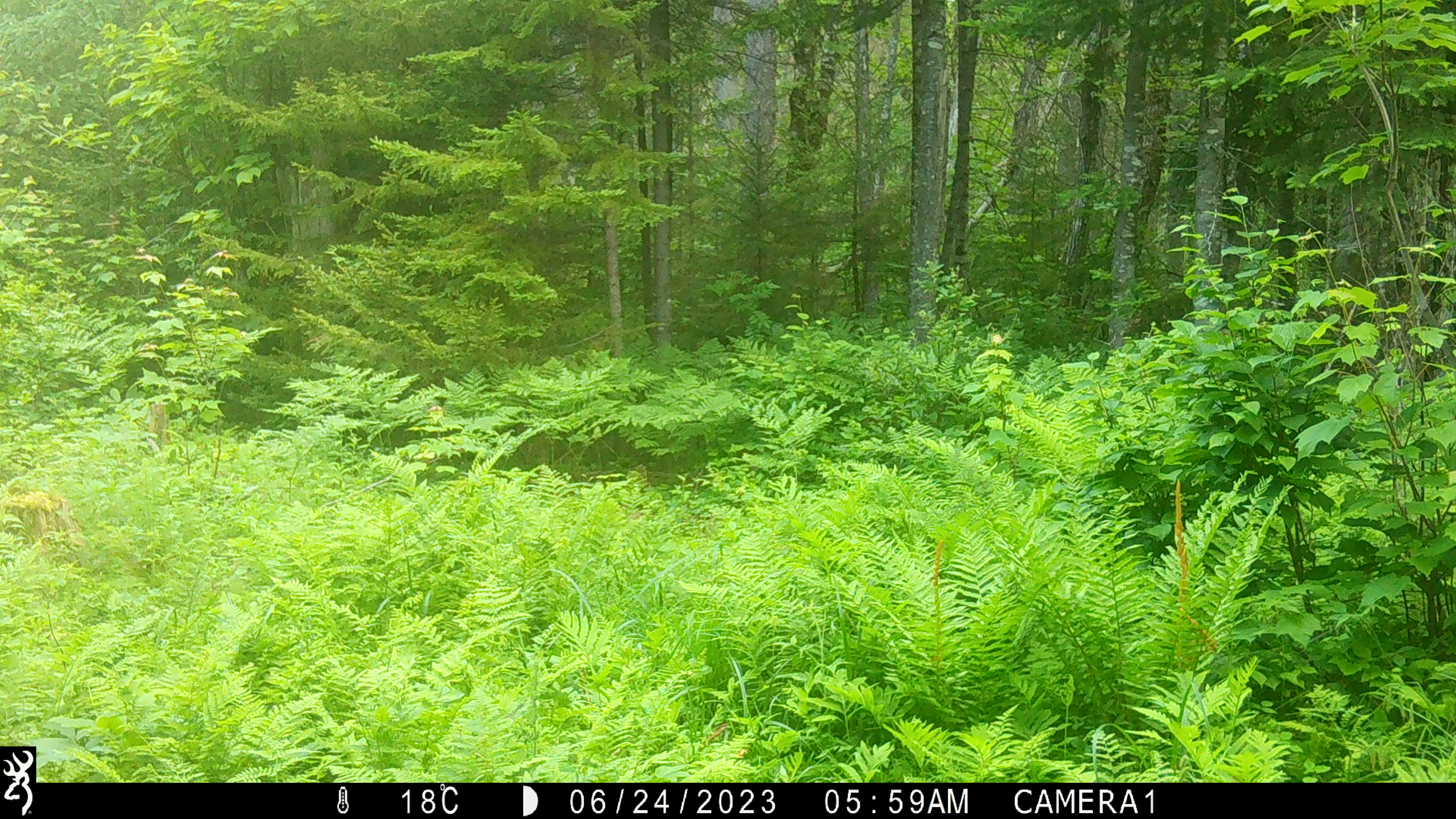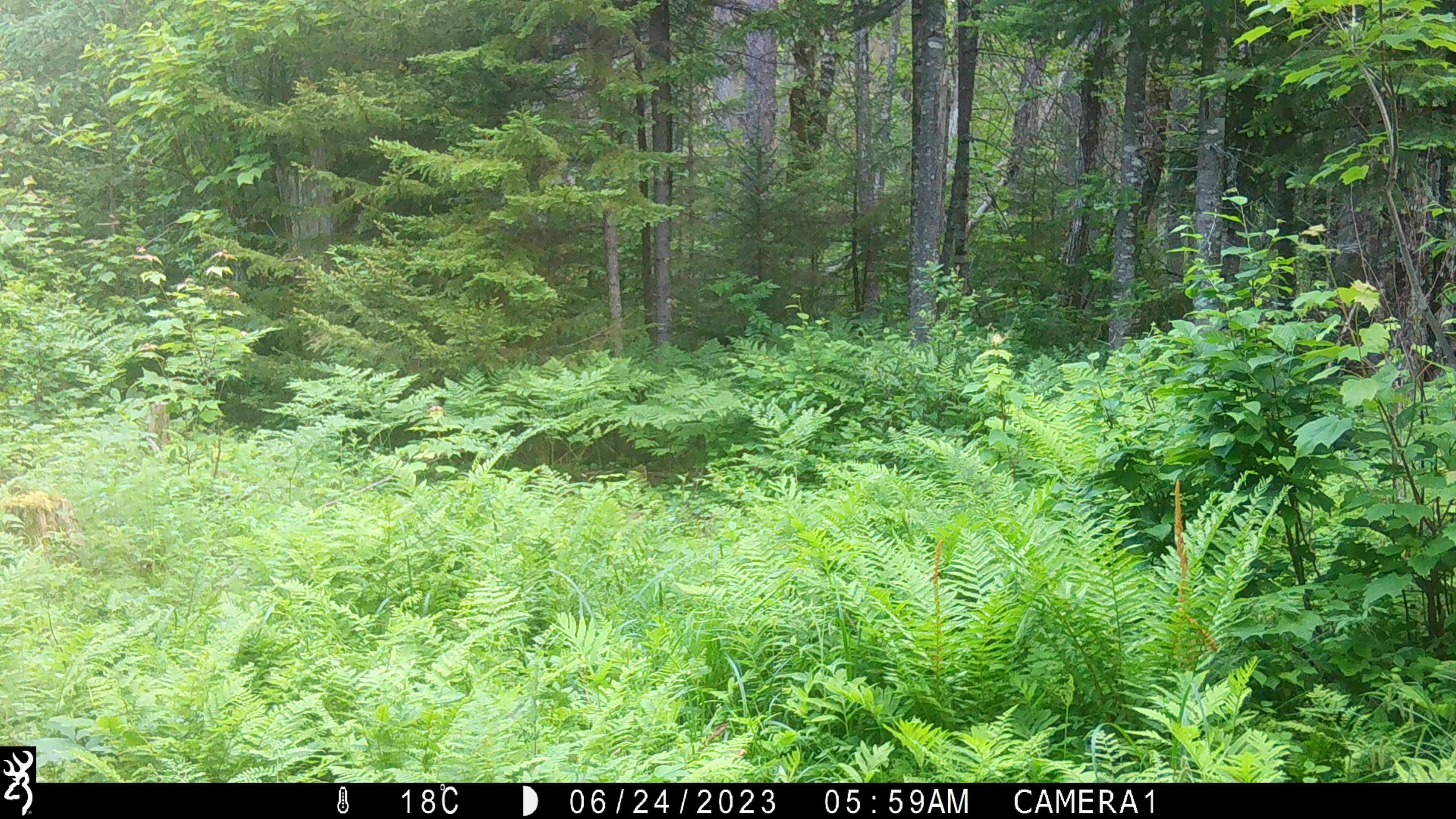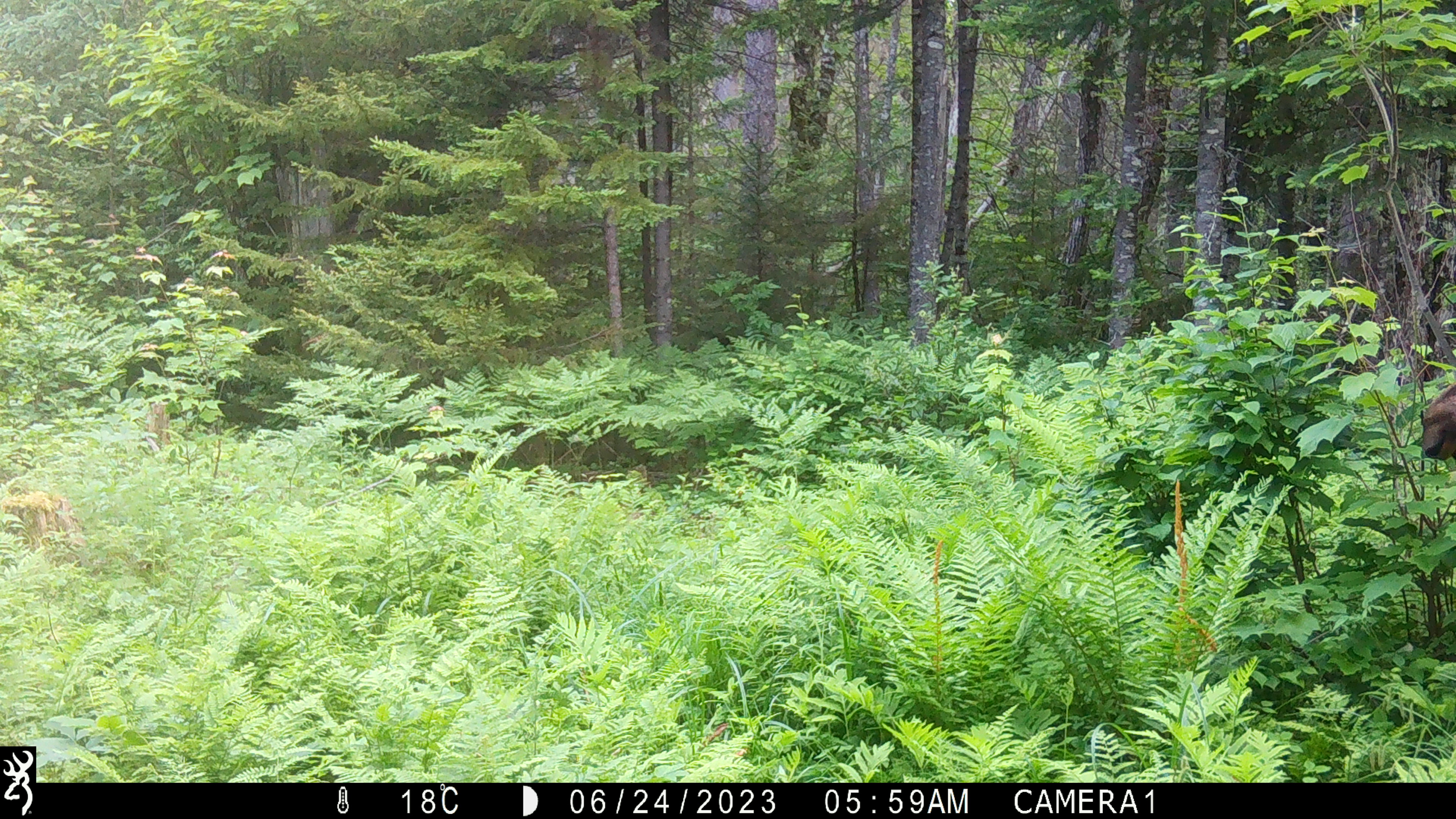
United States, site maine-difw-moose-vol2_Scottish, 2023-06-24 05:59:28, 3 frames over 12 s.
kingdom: Animalia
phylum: Chordata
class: Mammalia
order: Artiodactyla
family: Cervidae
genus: Alces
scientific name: Alces alces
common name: moose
Moose (Alces alces).